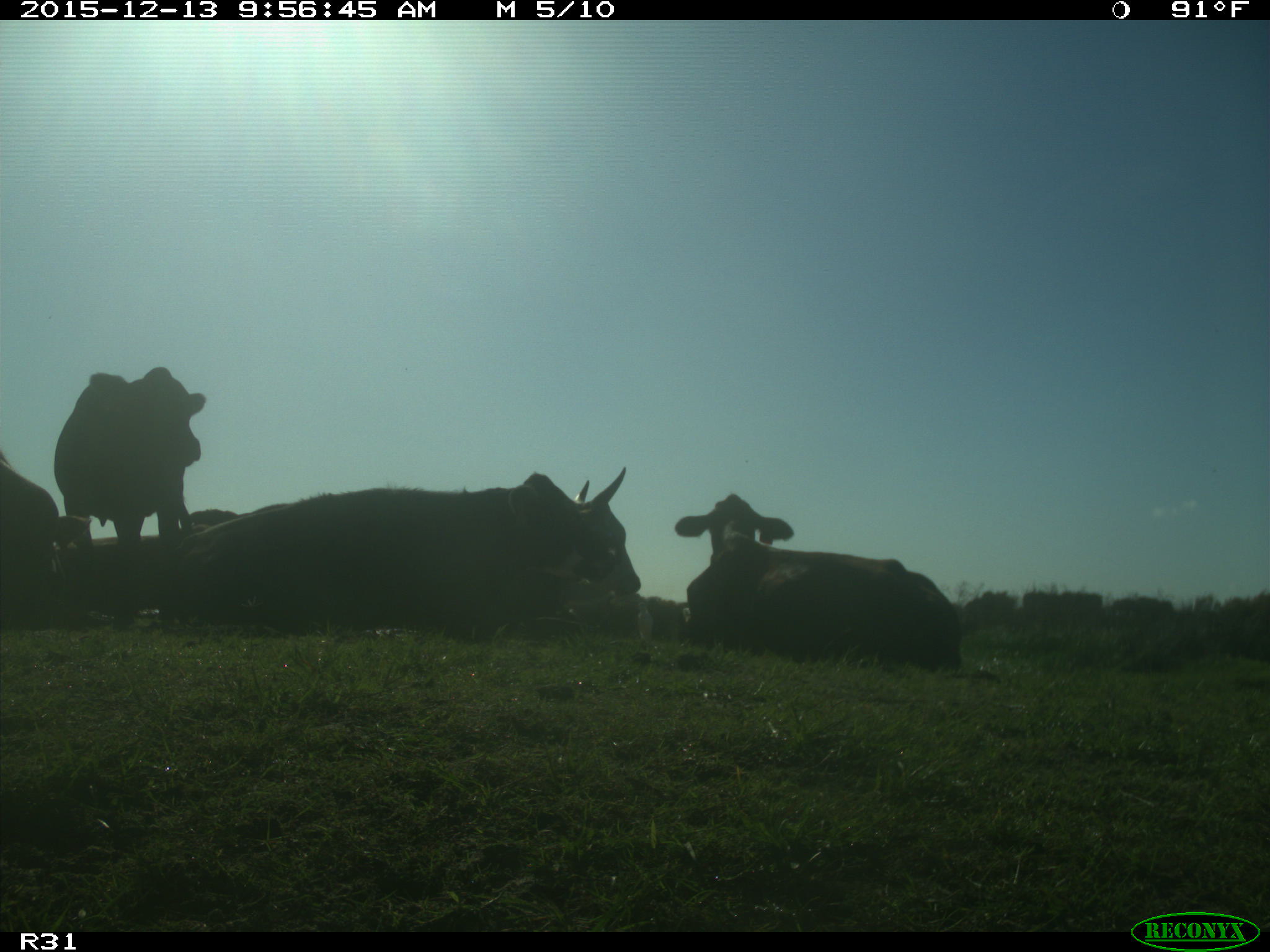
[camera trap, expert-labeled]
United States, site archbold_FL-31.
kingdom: Animalia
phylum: Chordata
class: Mammalia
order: Artiodactyla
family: Bovidae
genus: Bos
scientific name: Bos taurus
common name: domestic cow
Bos taurus (domestic cow).